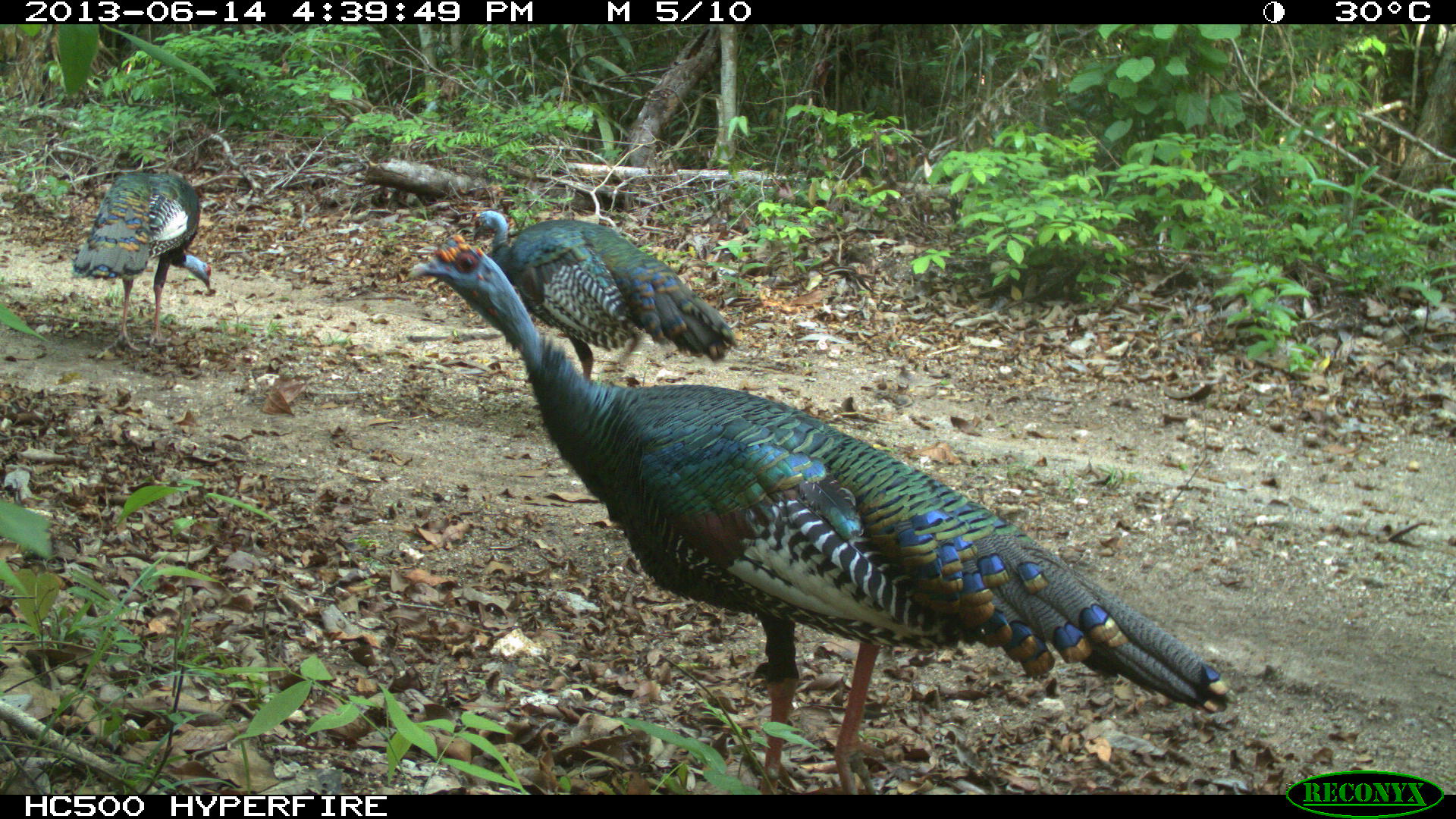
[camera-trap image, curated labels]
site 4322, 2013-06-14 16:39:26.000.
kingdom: Animalia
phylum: Chordata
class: Aves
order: Galliformes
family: Phasianidae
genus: Meleagris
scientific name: Meleagris ocellata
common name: ocellated turkey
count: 3